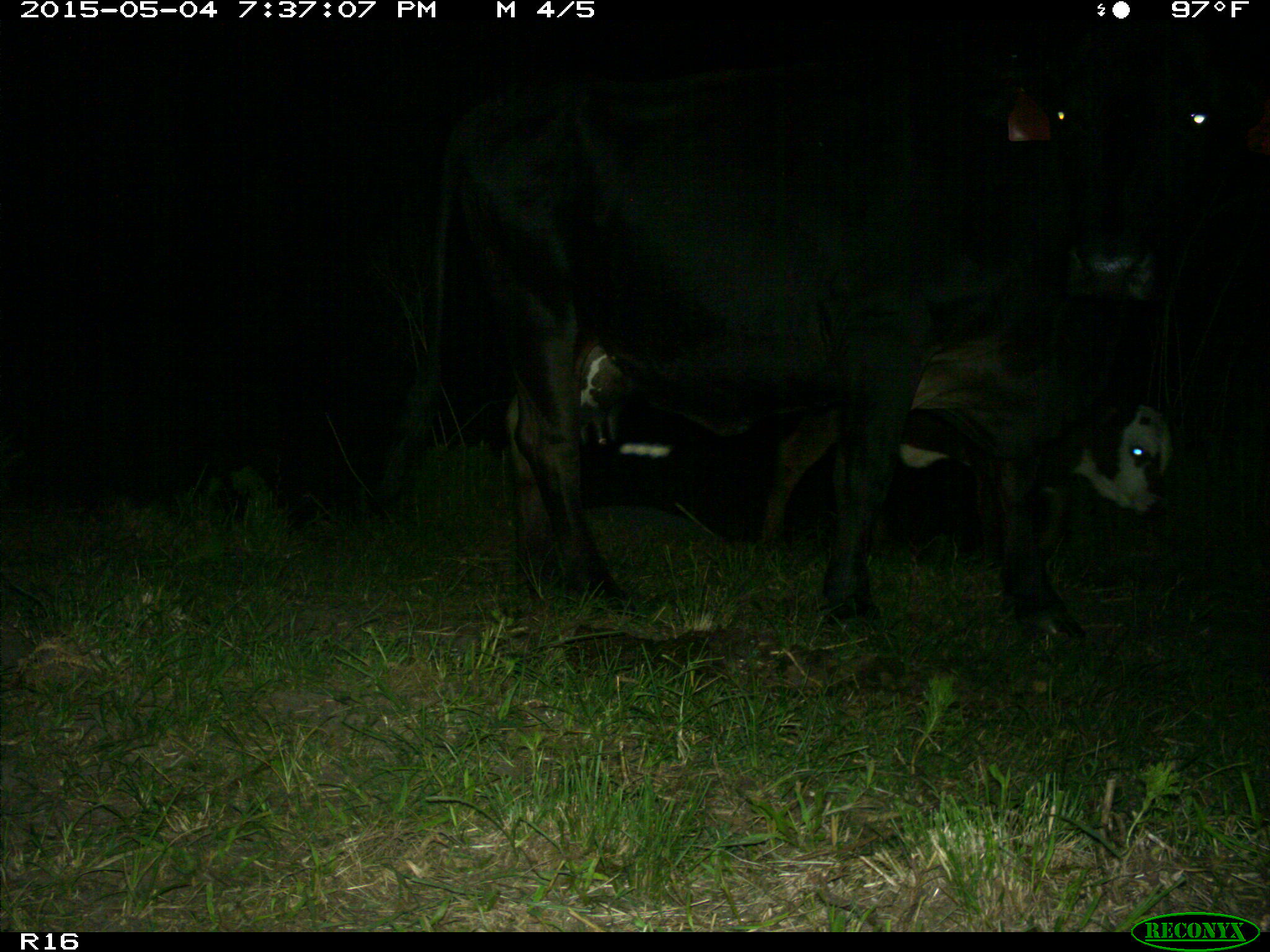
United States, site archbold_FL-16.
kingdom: Animalia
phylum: Chordata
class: Mammalia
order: Artiodactyla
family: Bovidae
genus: Bos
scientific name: Bos taurus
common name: domestic cow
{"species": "Bos taurus (domestic cow)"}